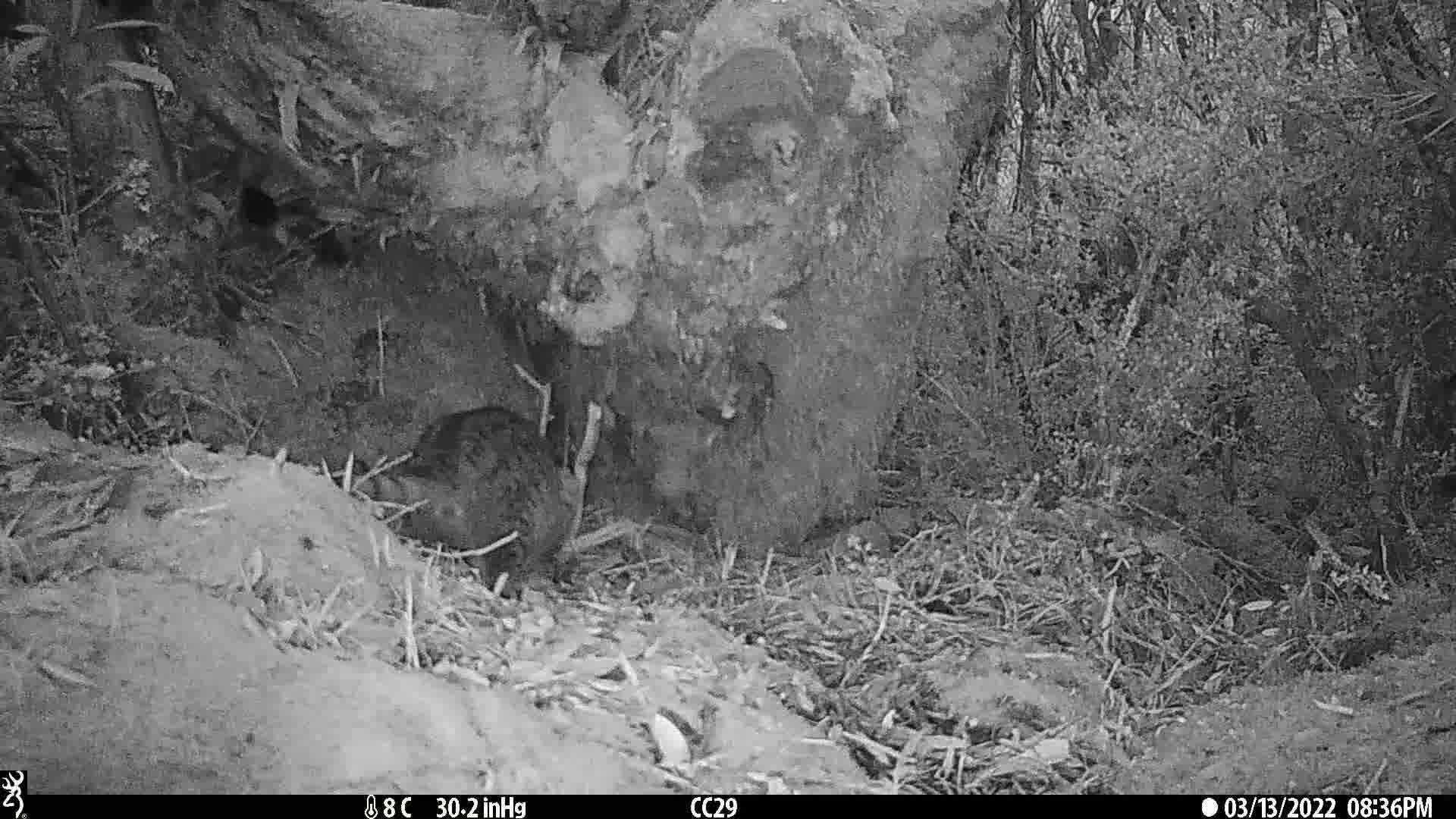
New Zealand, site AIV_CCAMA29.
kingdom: Animalia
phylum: Chordata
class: Mammalia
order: Carnivora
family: Felidae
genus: Felis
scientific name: Felis catus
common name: domestic cat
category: cat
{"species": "cat (domestic cat) (Felis catus)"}